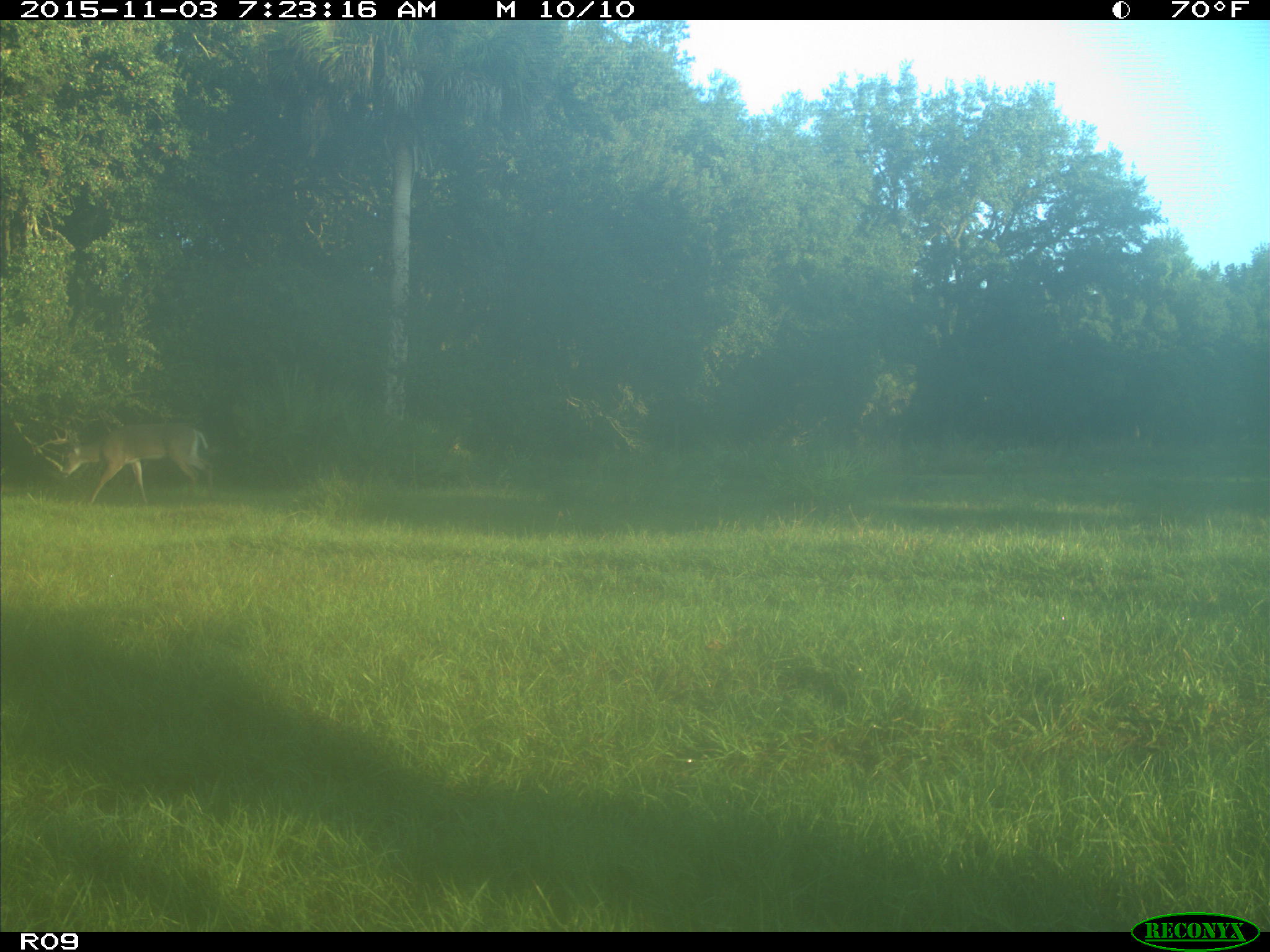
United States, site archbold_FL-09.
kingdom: Animalia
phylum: Chordata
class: Mammalia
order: Artiodactyla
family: Cervidae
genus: Odocoileus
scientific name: Odocoileus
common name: deer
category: unidentified deer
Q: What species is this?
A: Unidentified deer (deer) (Odocoileus).